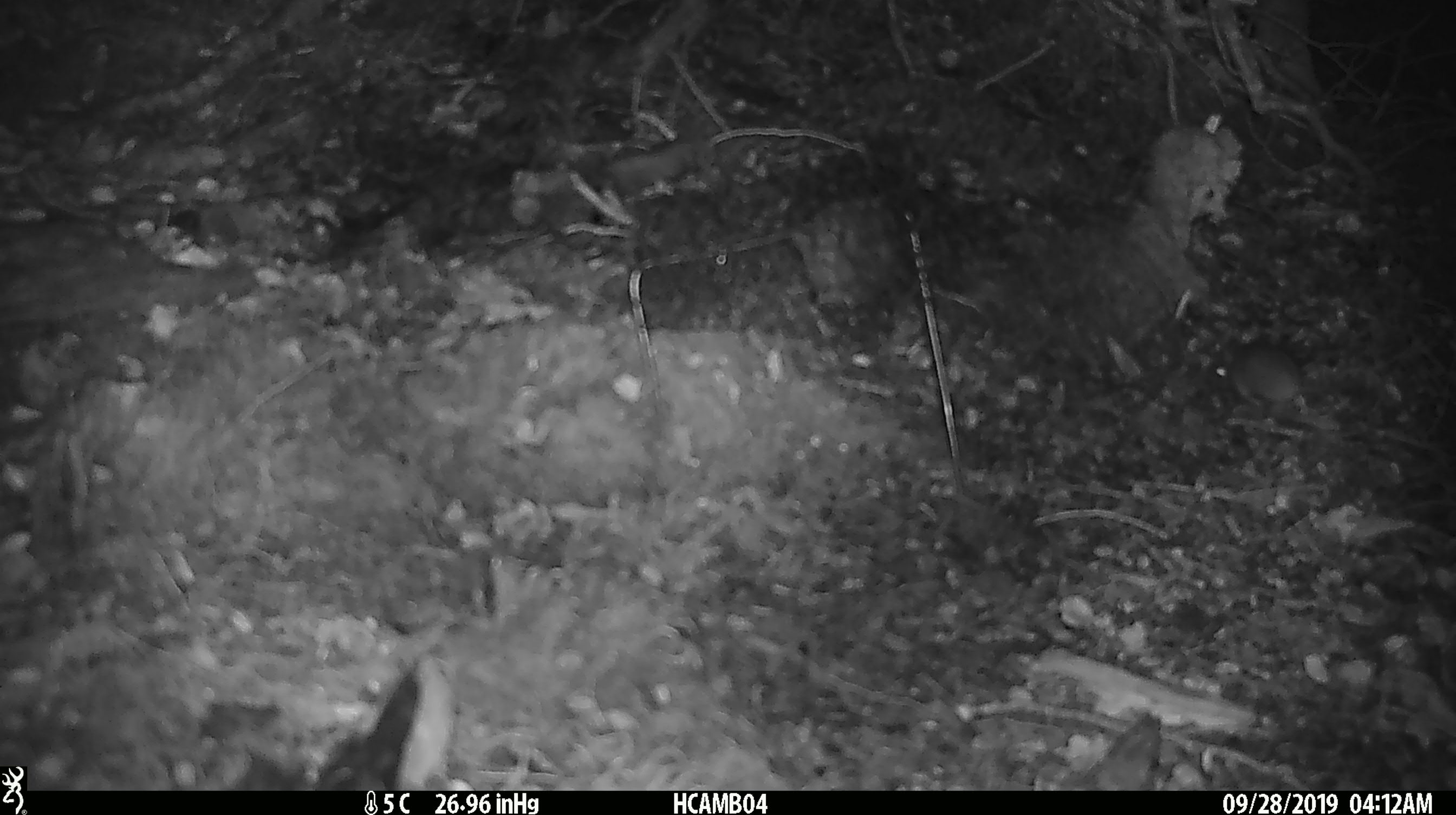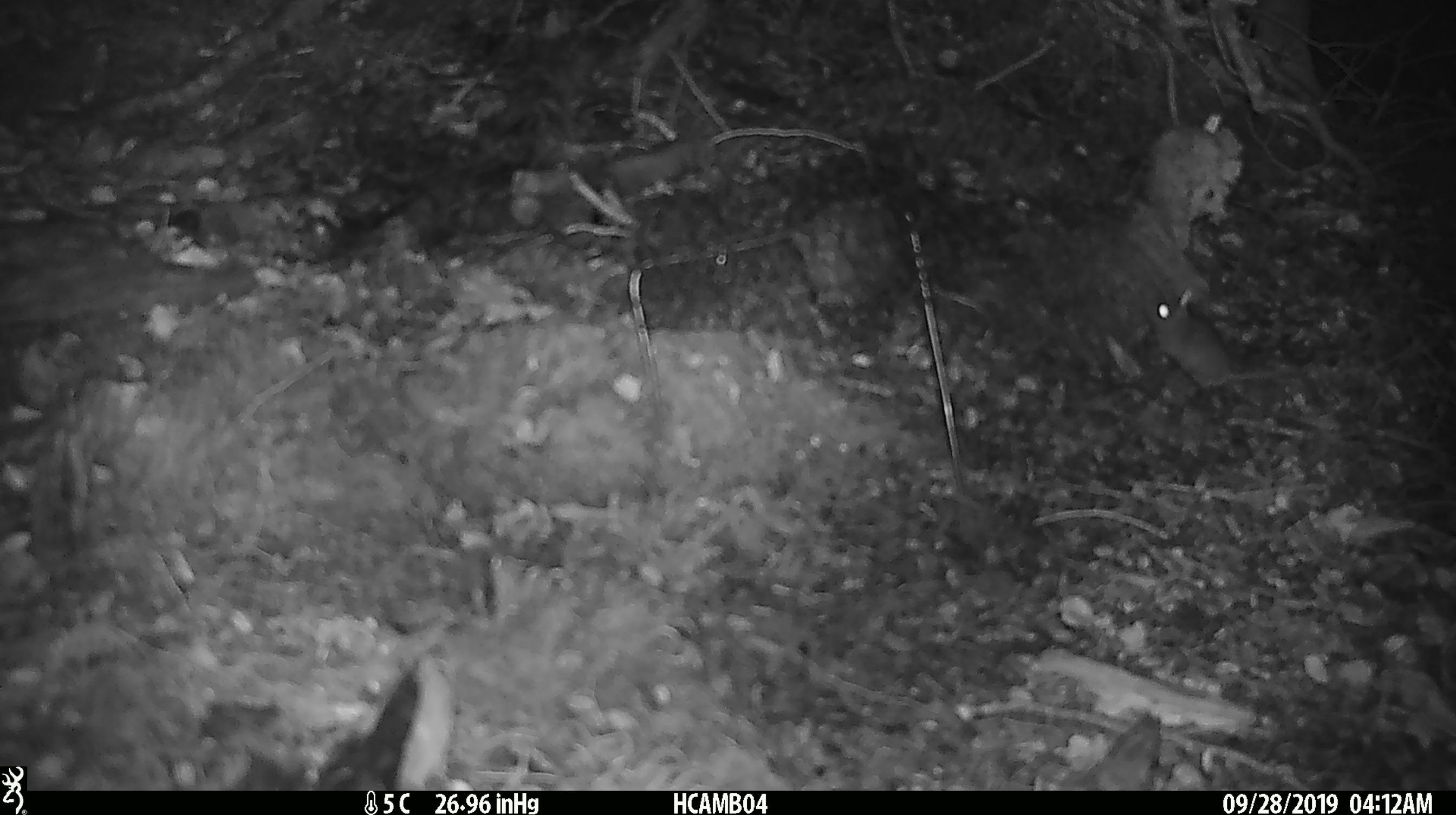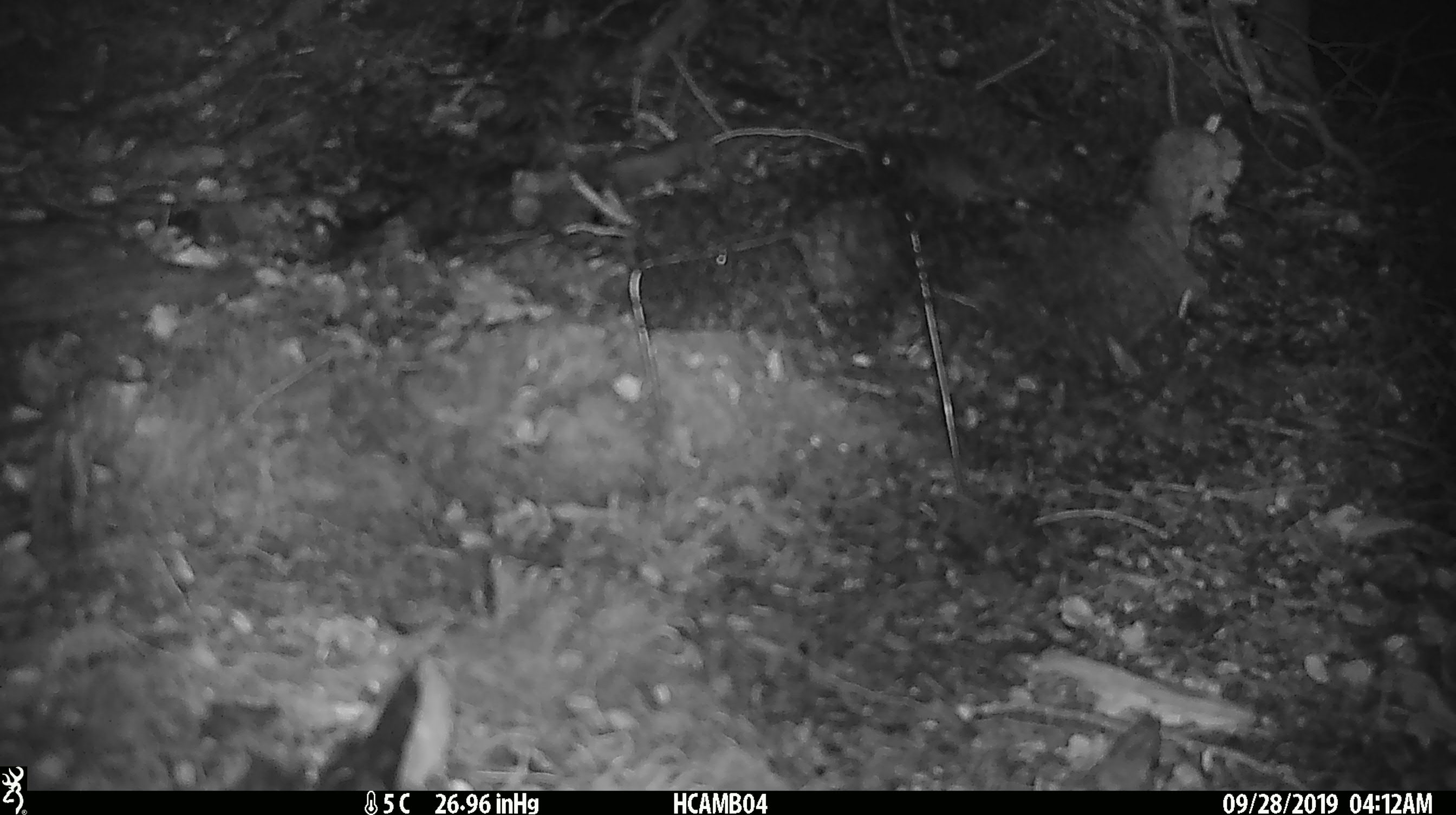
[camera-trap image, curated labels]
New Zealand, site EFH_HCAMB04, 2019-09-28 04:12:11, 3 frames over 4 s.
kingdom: Animalia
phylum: Chordata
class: Mammalia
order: Rodentia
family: Muridae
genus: Mus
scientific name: Mus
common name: mouse